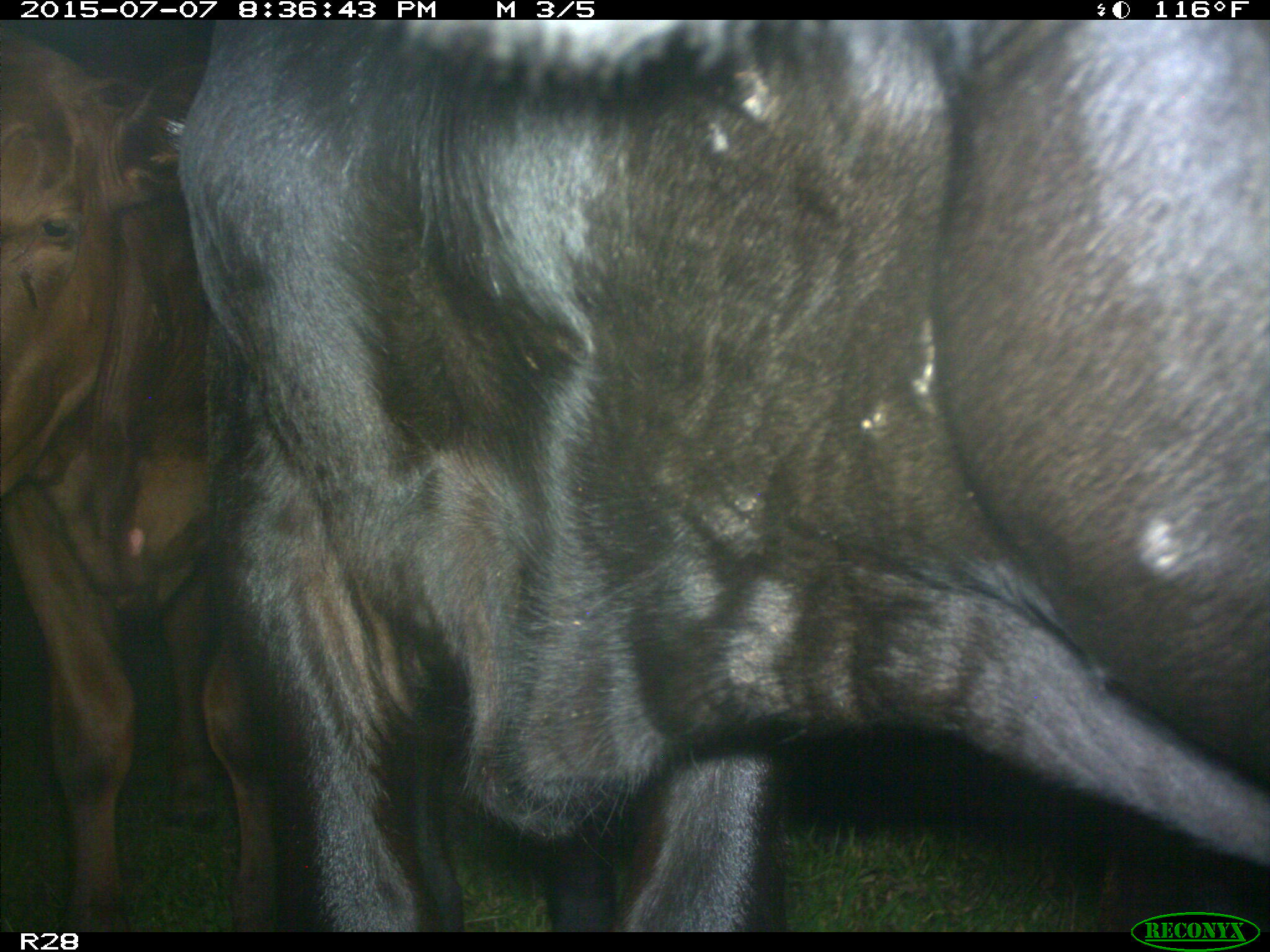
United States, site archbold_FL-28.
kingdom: Animalia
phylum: Chordata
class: Mammalia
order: Artiodactyla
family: Bovidae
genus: Bos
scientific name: Bos taurus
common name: domestic cow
Bos taurus (domestic cow).